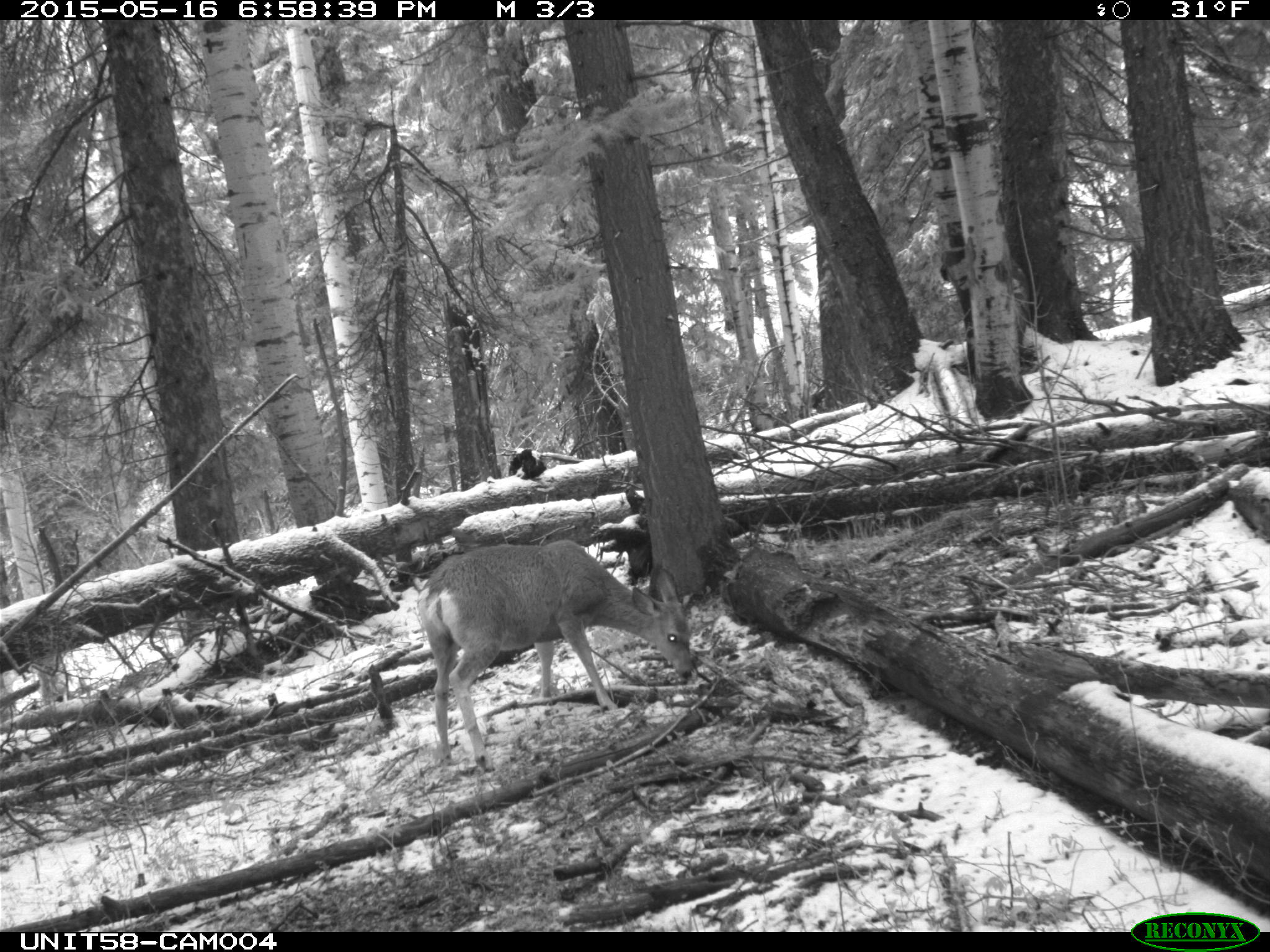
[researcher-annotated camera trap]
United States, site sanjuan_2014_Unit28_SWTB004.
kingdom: Animalia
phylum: Chordata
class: Mammalia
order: Artiodactyla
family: Cervidae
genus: Odocoileus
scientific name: Odocoileus hemionus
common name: mule deer